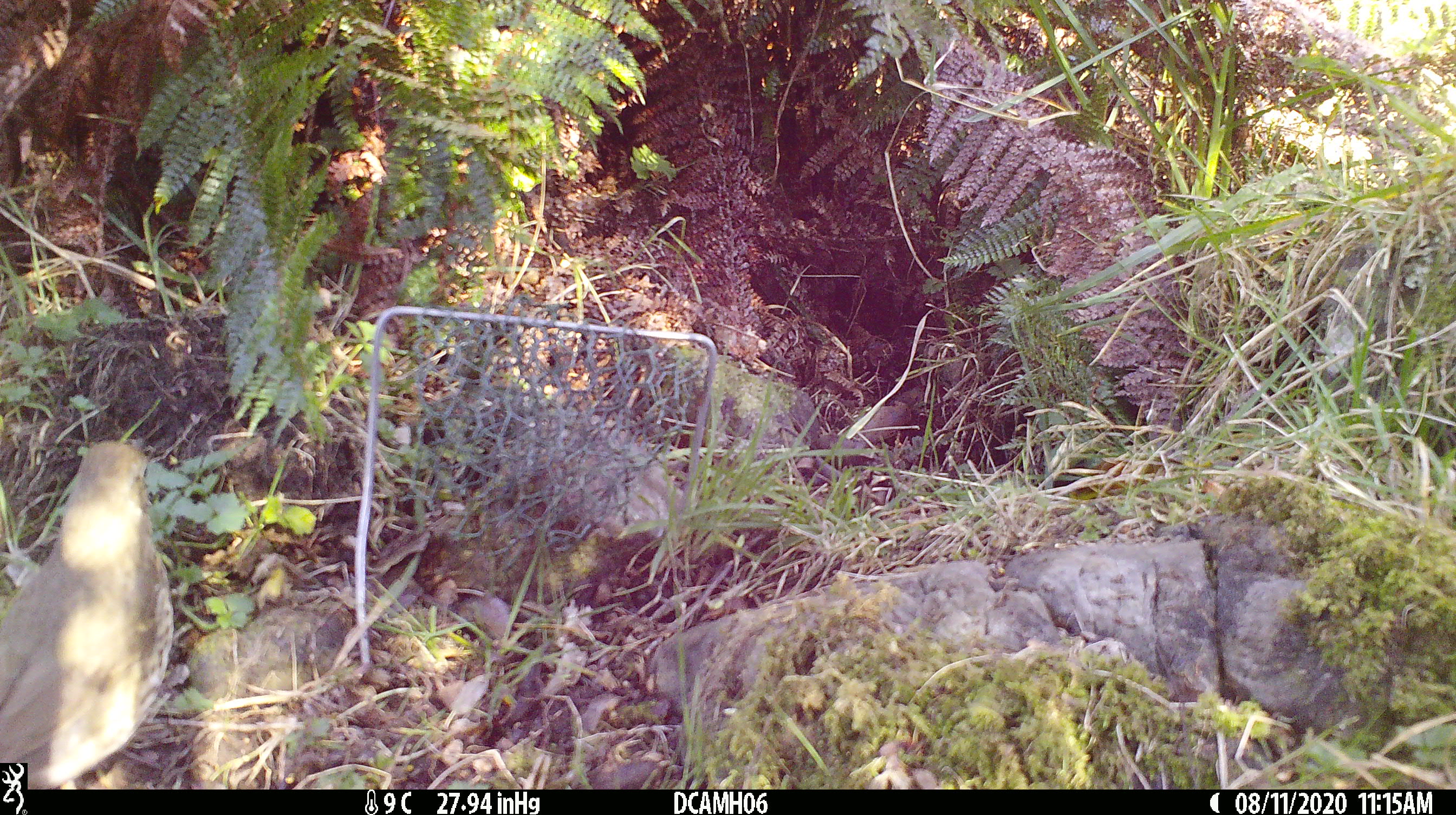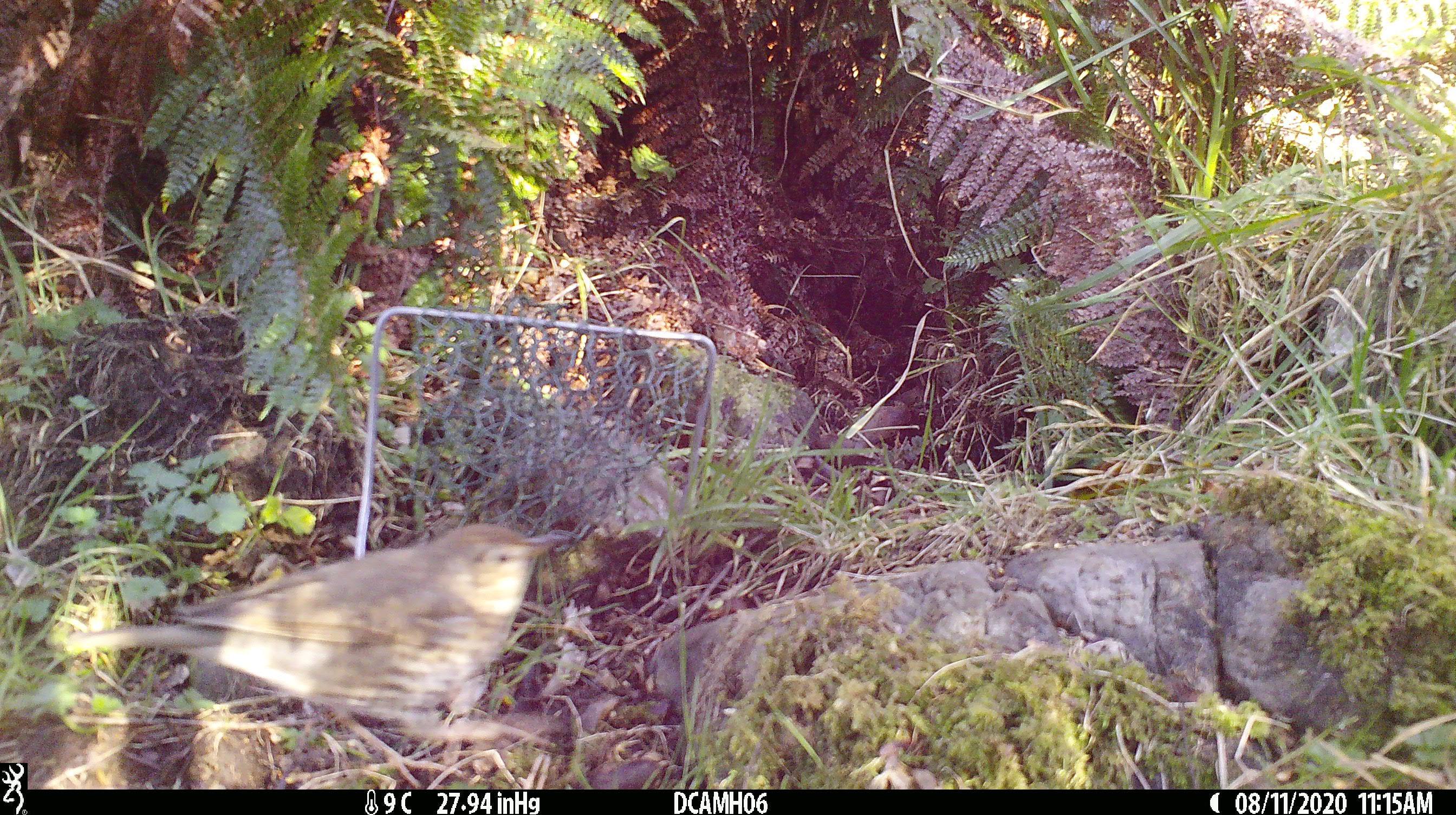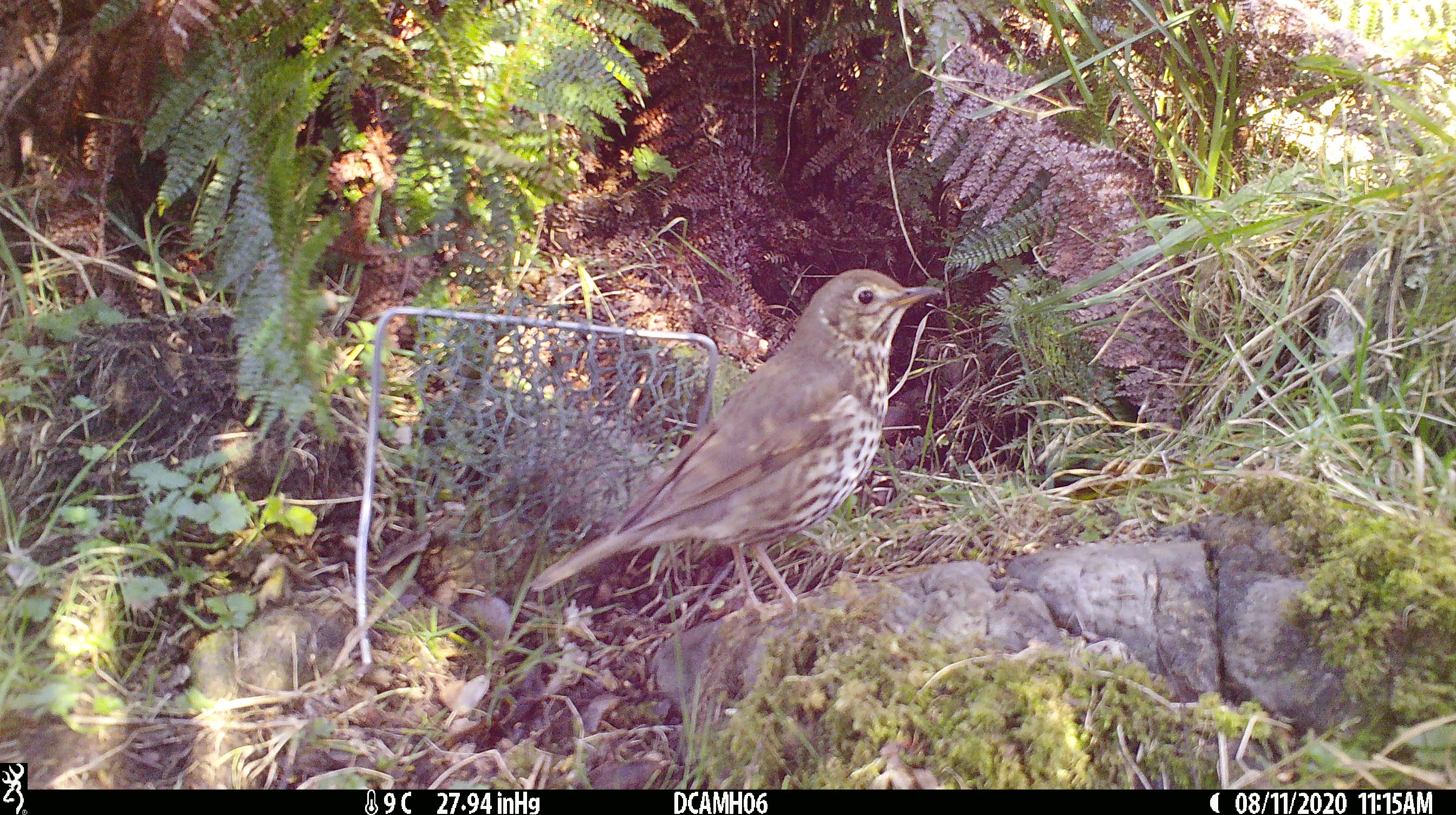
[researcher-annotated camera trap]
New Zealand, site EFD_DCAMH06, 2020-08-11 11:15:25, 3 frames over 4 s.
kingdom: Animalia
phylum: Chordata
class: Aves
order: Passeriformes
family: Turdidae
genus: Turdus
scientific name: Turdus philomelos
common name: song thrush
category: thrush